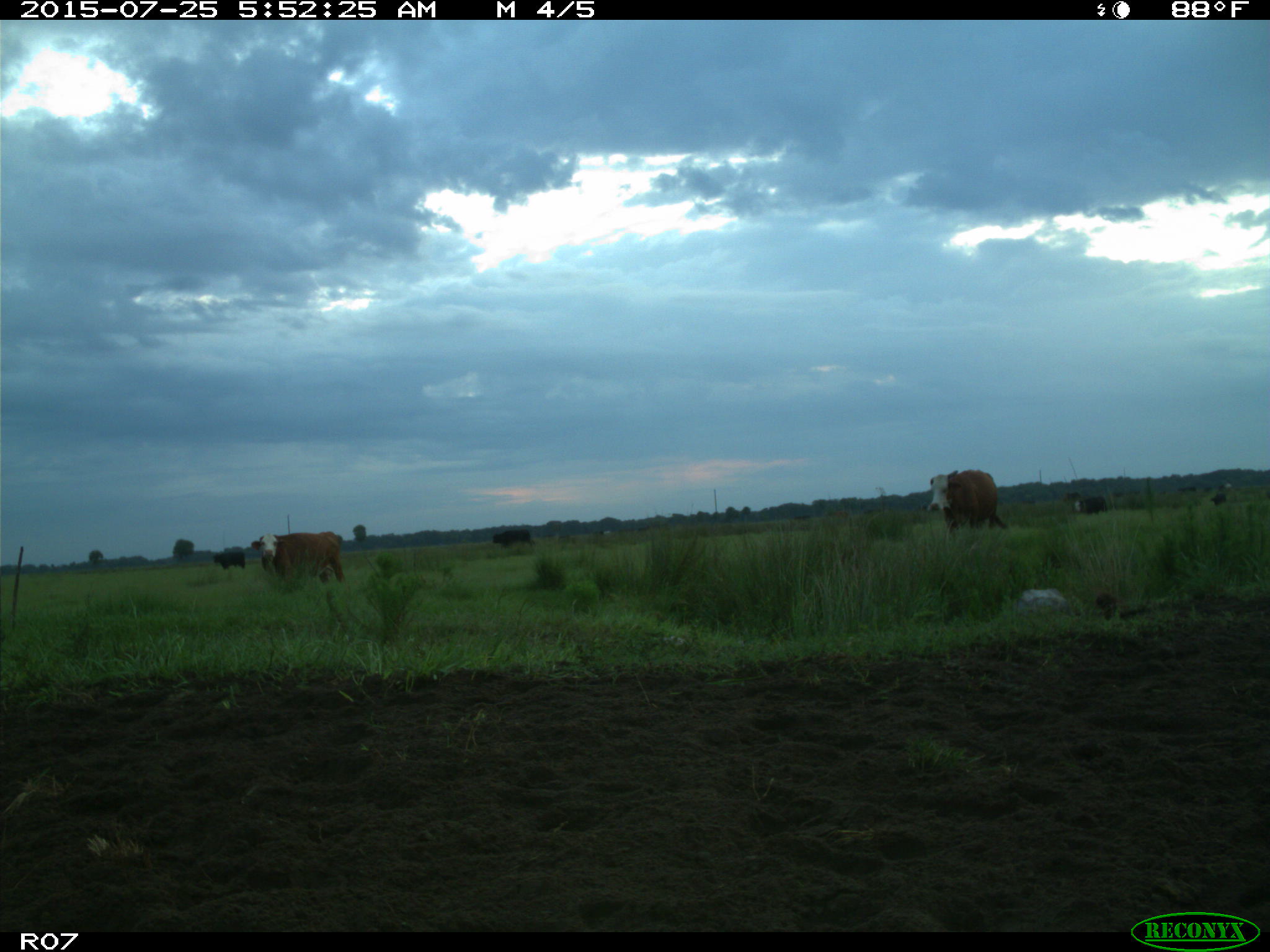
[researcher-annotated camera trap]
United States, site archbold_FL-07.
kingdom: Animalia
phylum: Chordata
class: Mammalia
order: Artiodactyla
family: Bovidae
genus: Bos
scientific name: Bos taurus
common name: domestic cow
Bos taurus (domestic cow).